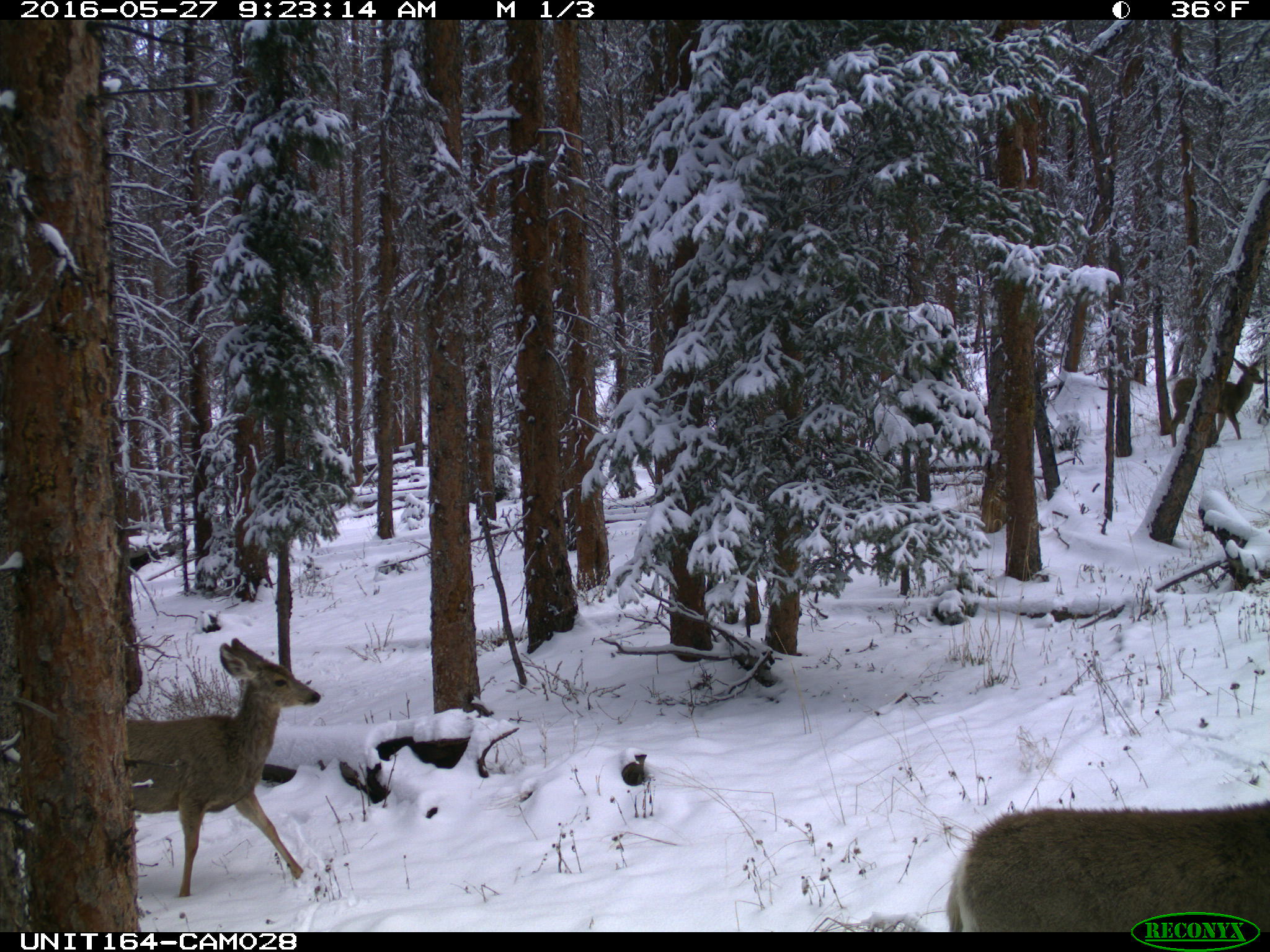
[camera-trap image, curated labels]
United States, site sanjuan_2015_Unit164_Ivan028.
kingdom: Animalia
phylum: Chordata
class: Mammalia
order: Artiodactyla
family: Cervidae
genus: Odocoileus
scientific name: Odocoileus hemionus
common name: mule deer